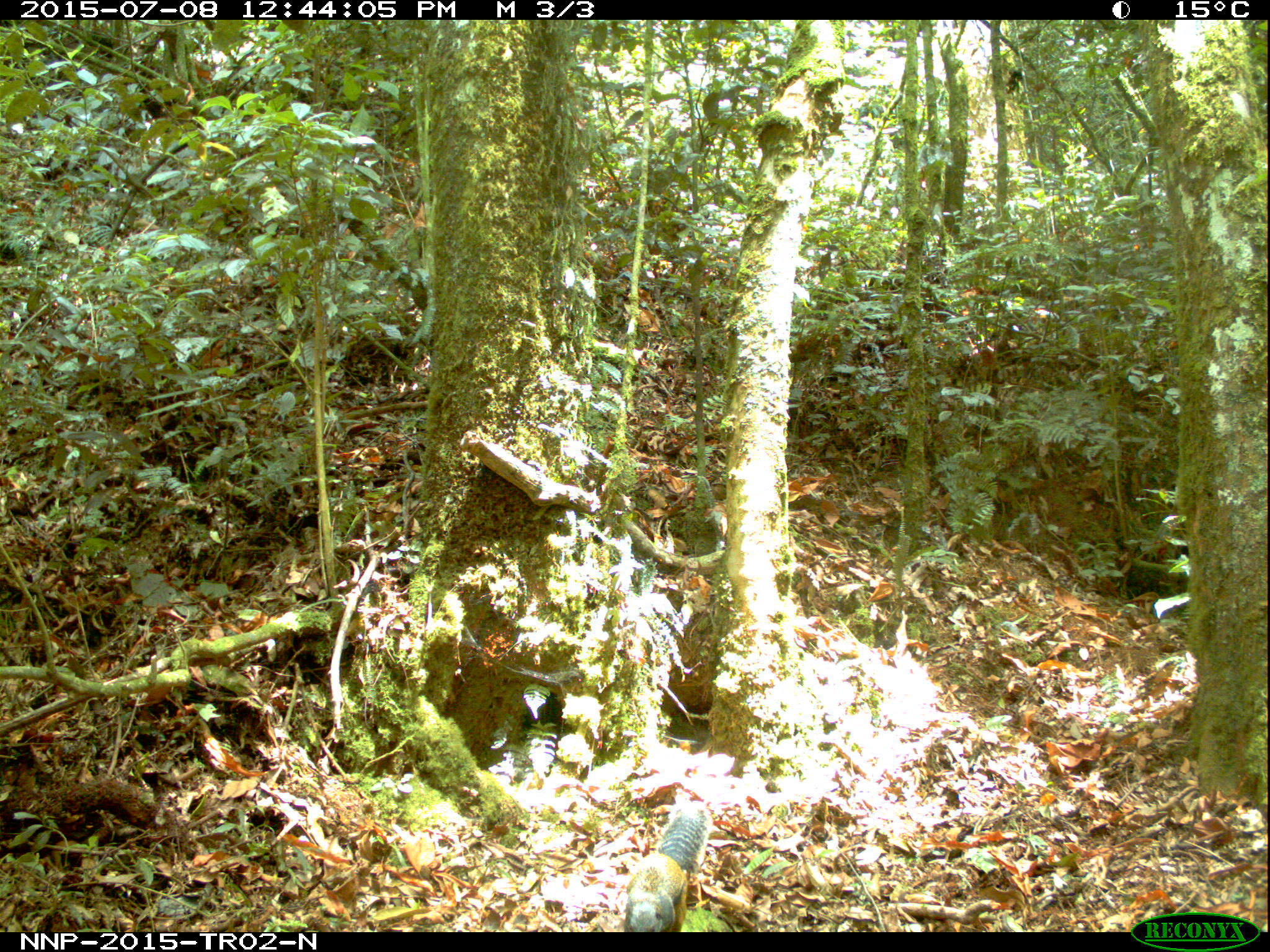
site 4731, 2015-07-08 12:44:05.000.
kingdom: Animalia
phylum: Chordata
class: Mammalia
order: Rodentia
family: Sciuridae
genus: Protoxerus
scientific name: Protoxerus stangeri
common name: forest giant squirrel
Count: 1.